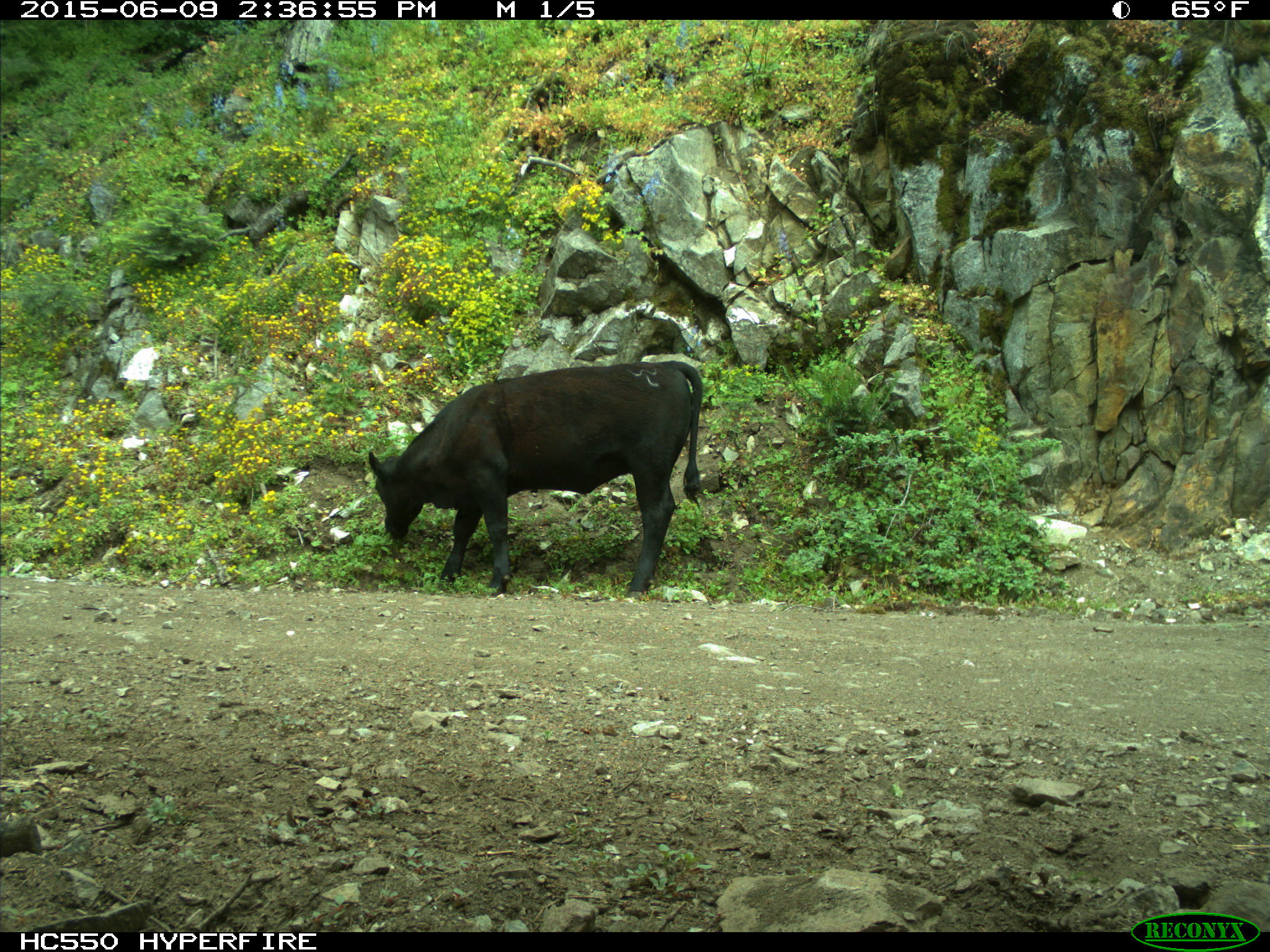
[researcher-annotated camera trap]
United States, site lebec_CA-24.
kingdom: Animalia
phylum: Chordata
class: Mammalia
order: Artiodactyla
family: Bovidae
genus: Bos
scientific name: Bos taurus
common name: domestic cow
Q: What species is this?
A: Bos taurus (domestic cow).